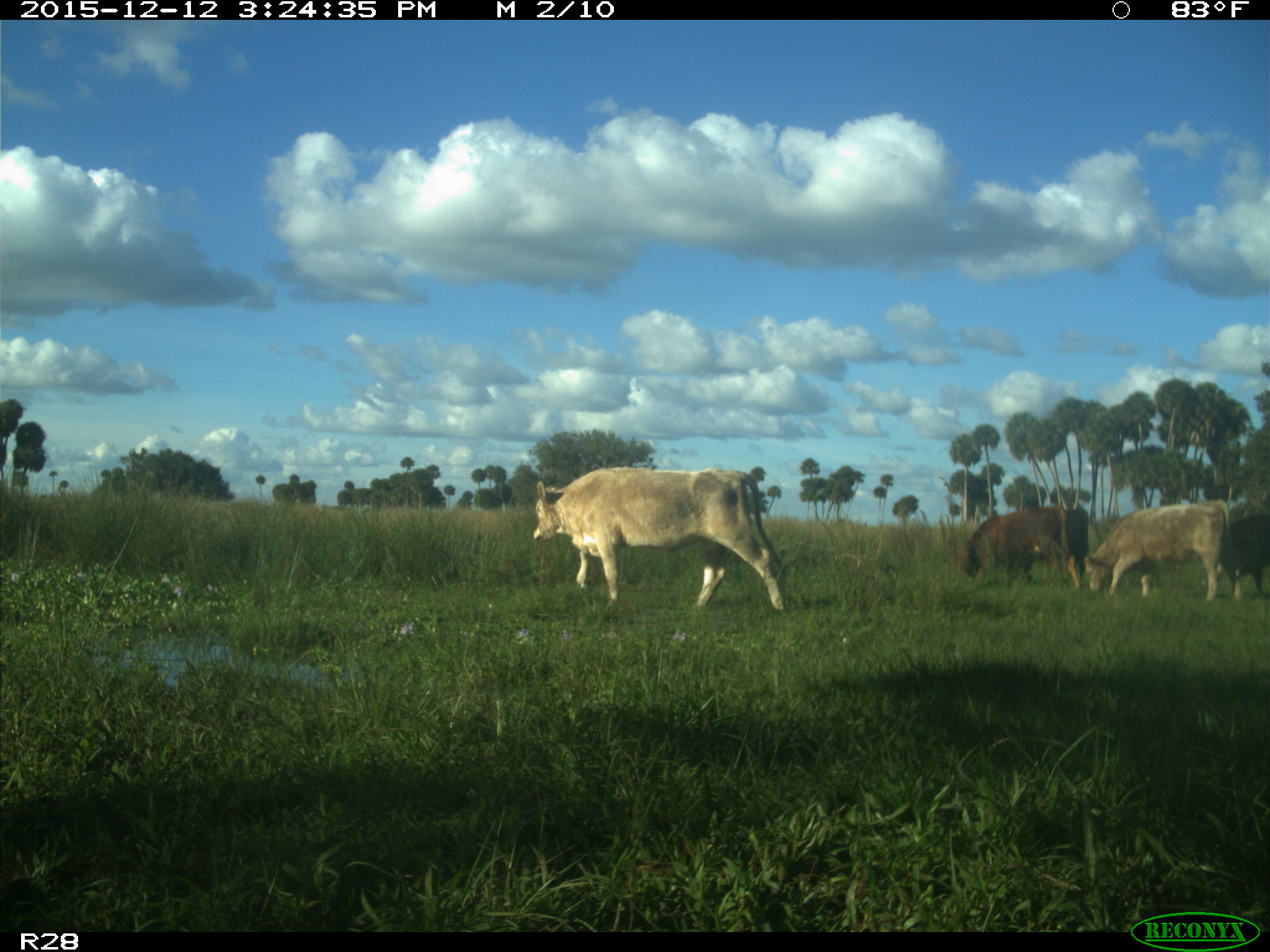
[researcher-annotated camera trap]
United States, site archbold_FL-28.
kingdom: Animalia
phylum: Chordata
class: Mammalia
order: Artiodactyla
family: Bovidae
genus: Bos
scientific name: Bos taurus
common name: domestic cow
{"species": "Bos taurus (domestic cow)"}